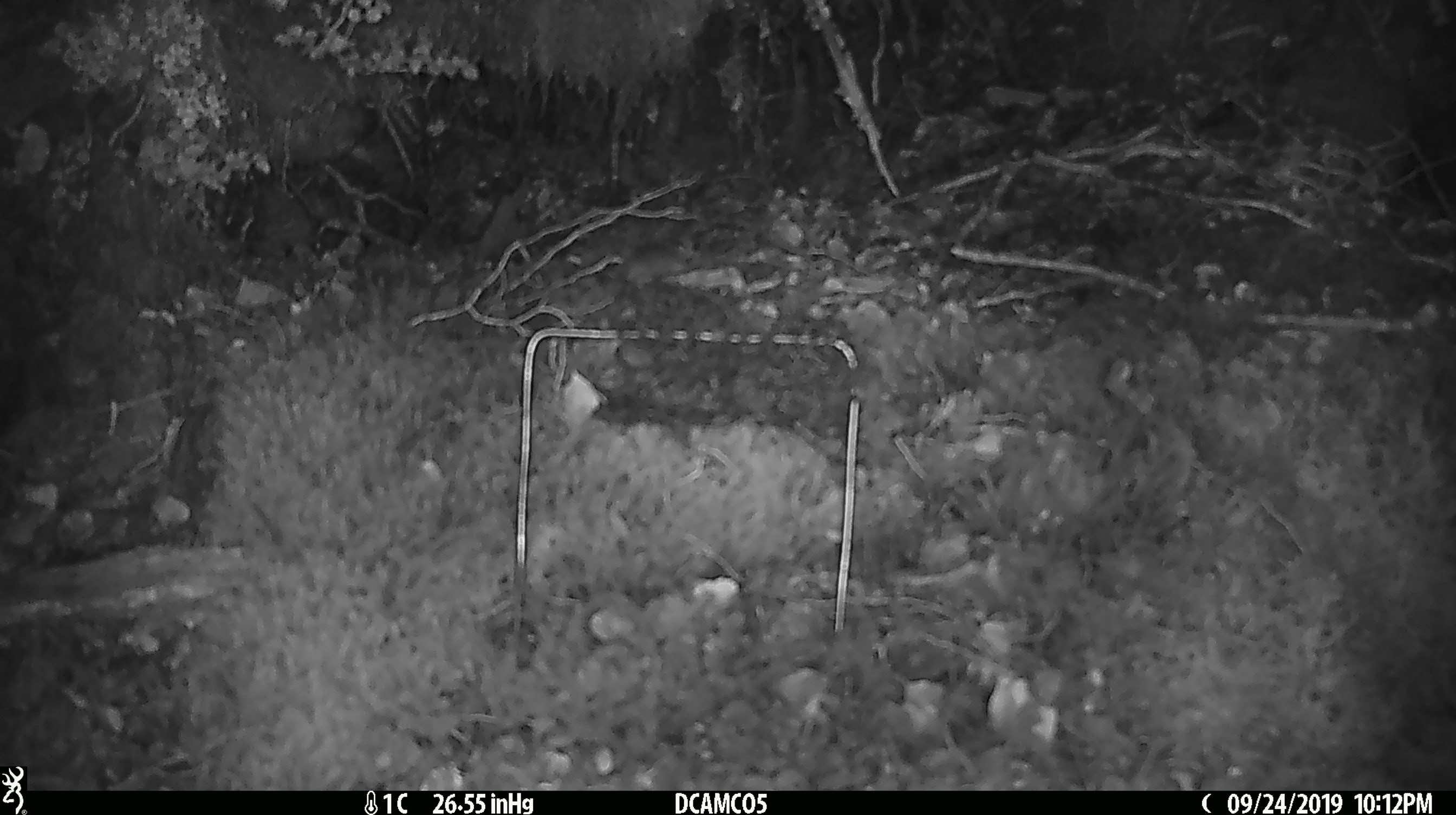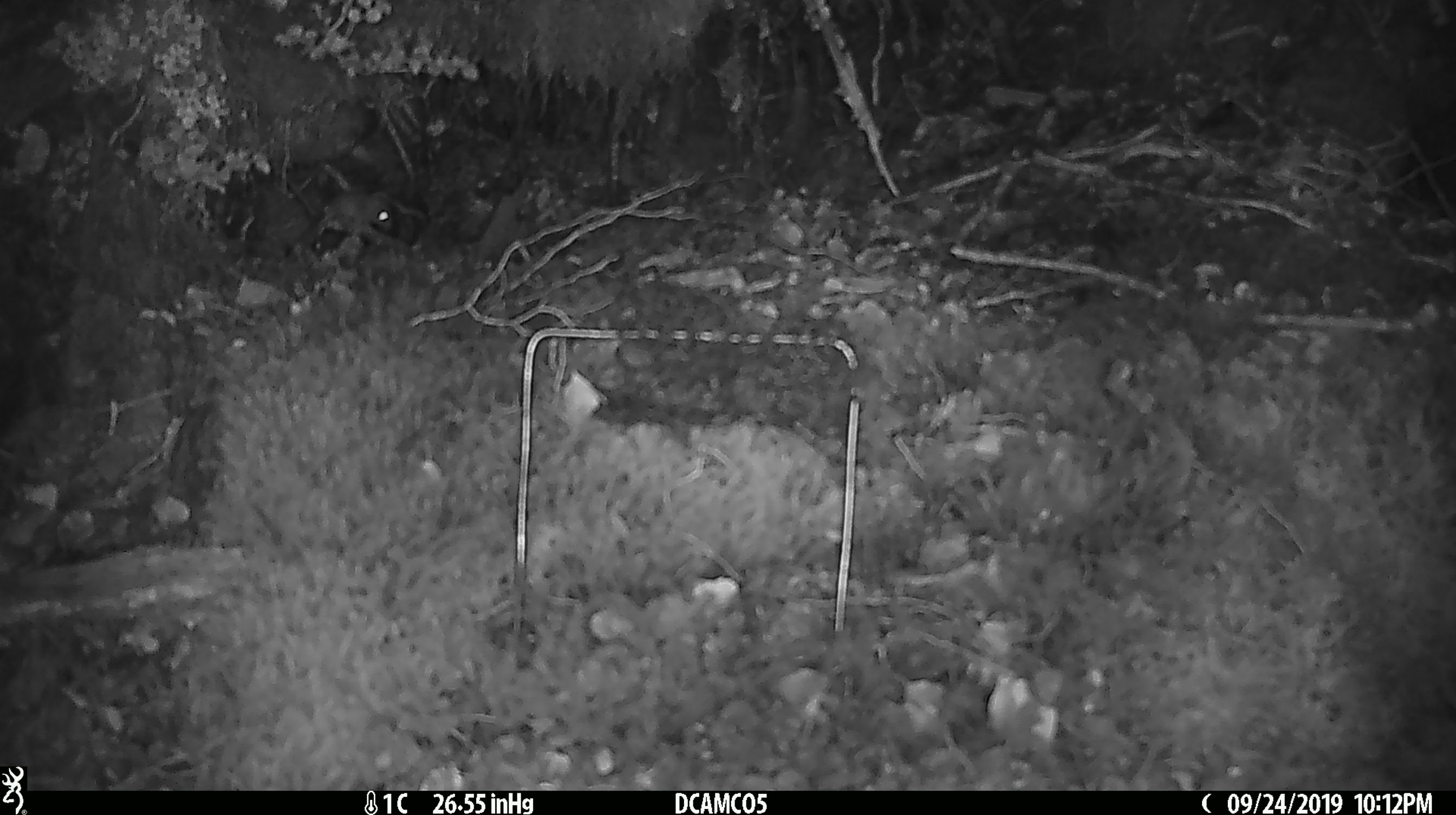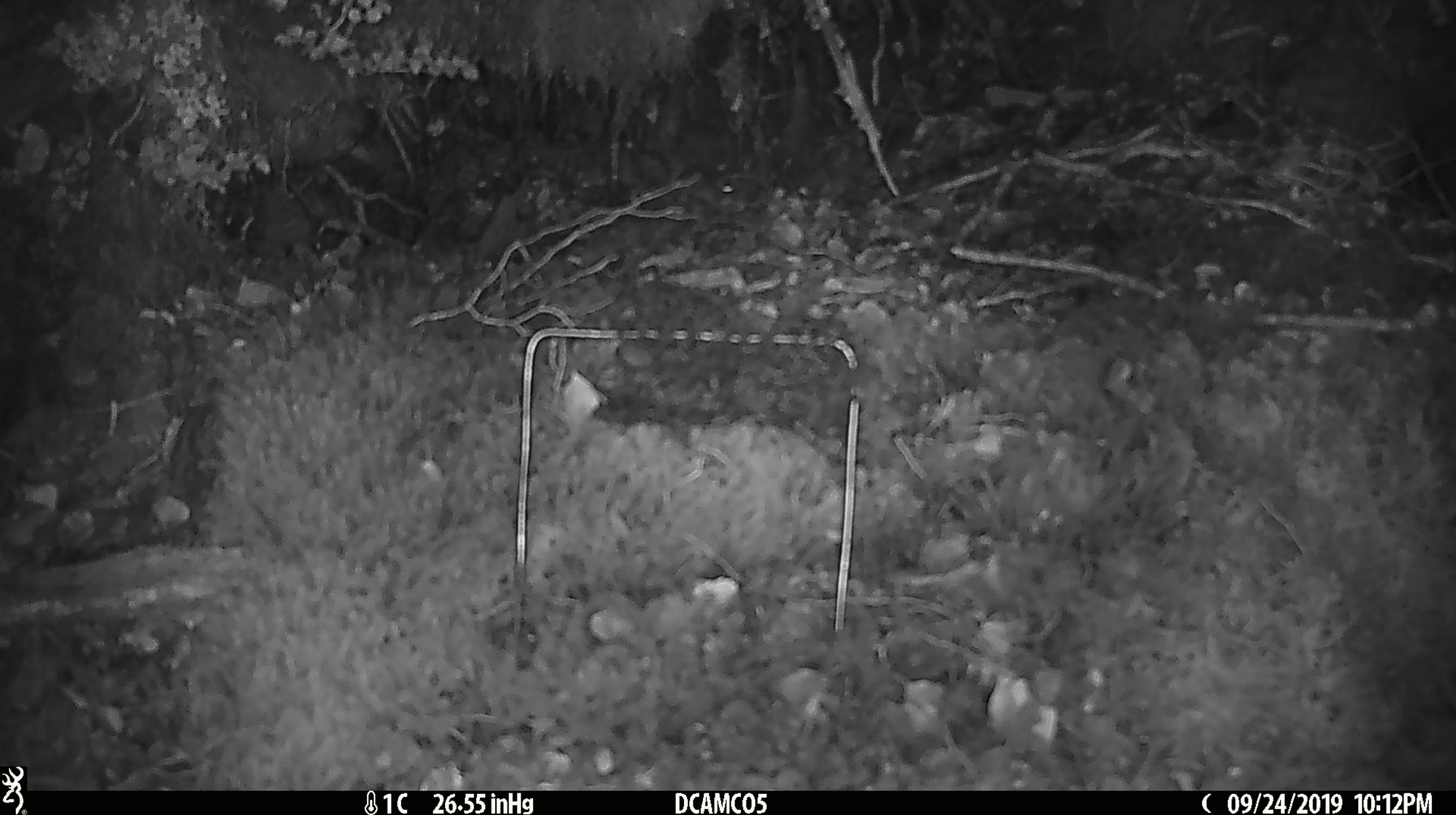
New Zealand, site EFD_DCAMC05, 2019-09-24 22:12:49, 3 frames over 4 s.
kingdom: Animalia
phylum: Chordata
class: Mammalia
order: Rodentia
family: Muridae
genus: Mus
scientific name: Mus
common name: mouse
Mouse (Mus).